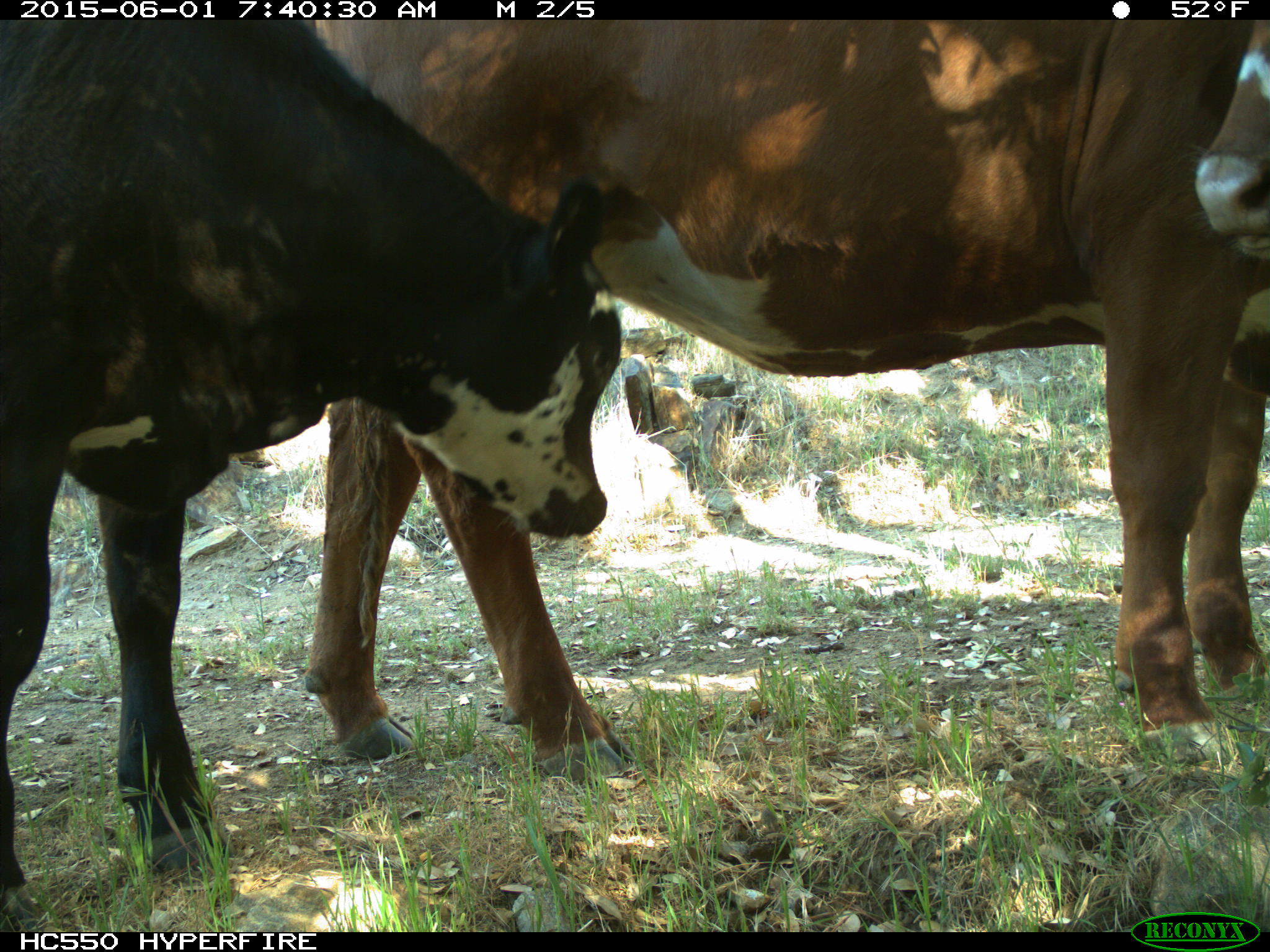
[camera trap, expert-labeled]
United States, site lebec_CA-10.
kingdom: Animalia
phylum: Chordata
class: Mammalia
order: Artiodactyla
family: Bovidae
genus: Bos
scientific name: Bos taurus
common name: domestic cow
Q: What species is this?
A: Bos taurus (domestic cow).